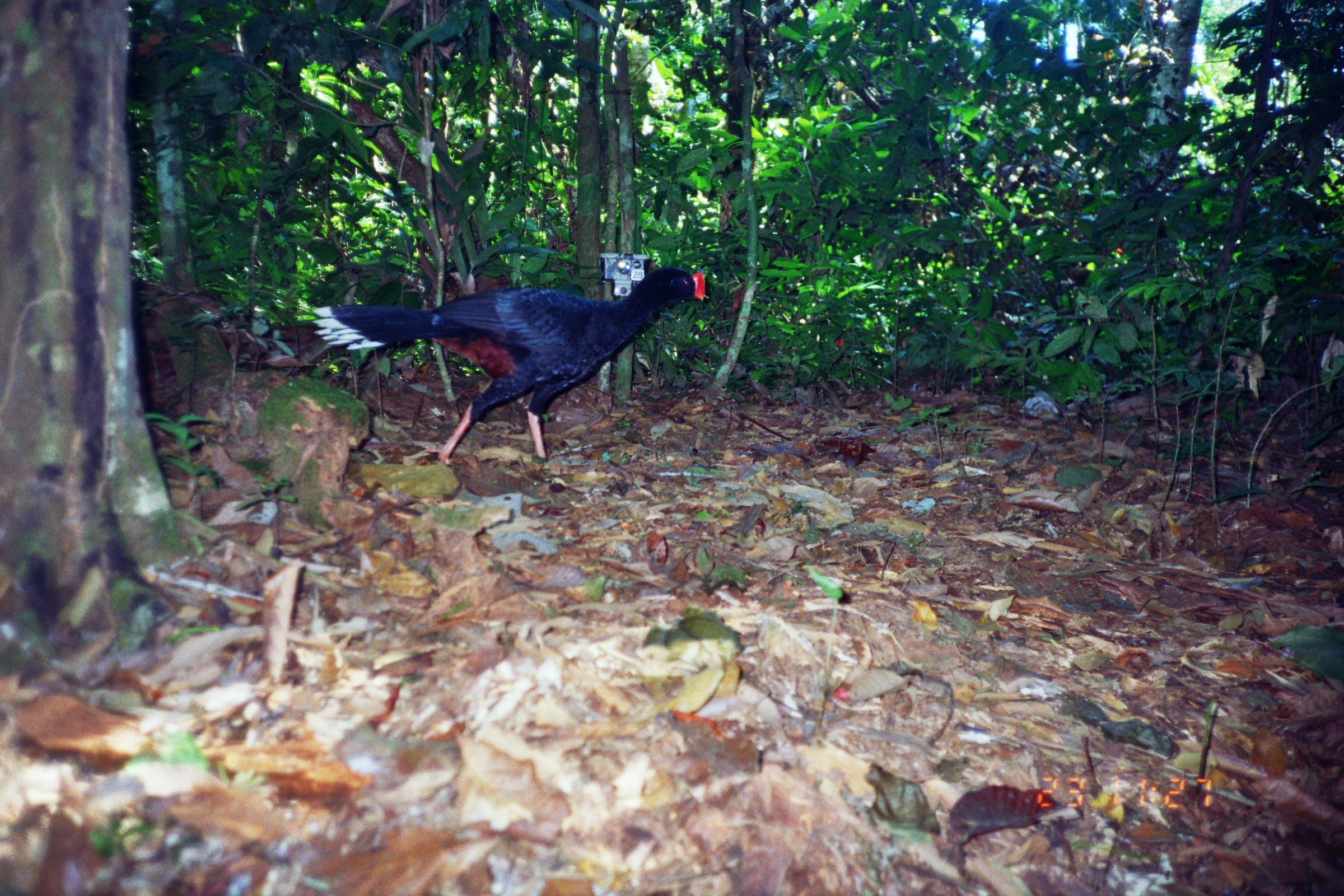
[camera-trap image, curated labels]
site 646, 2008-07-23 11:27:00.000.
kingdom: Animalia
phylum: Chordata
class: Aves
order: Galliformes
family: Cracidae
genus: Mitu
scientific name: Mitu tuberosum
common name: razor-billed curassow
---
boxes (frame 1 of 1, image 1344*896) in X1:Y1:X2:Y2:
mitu tuberosum: 311:266:706:465